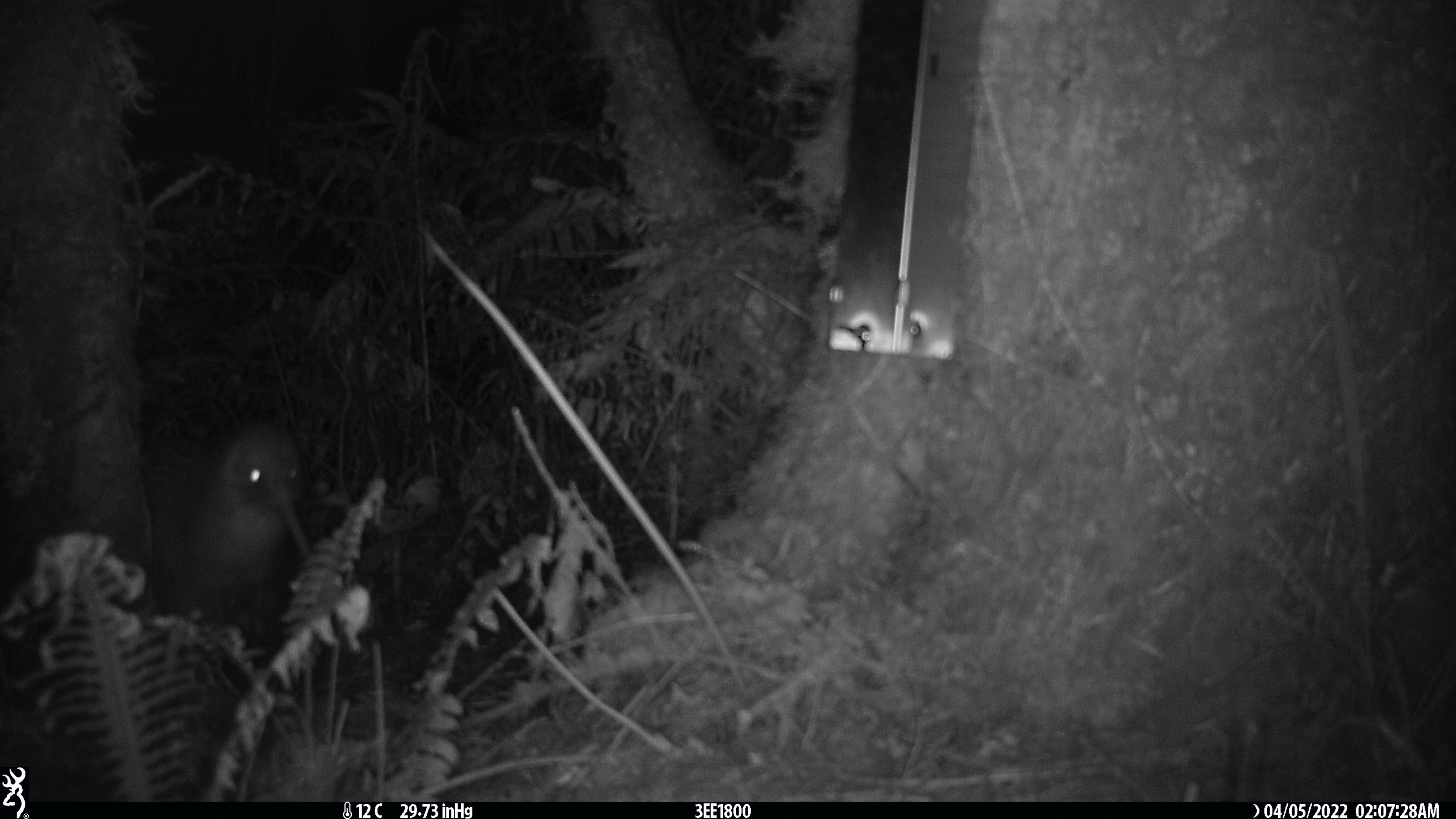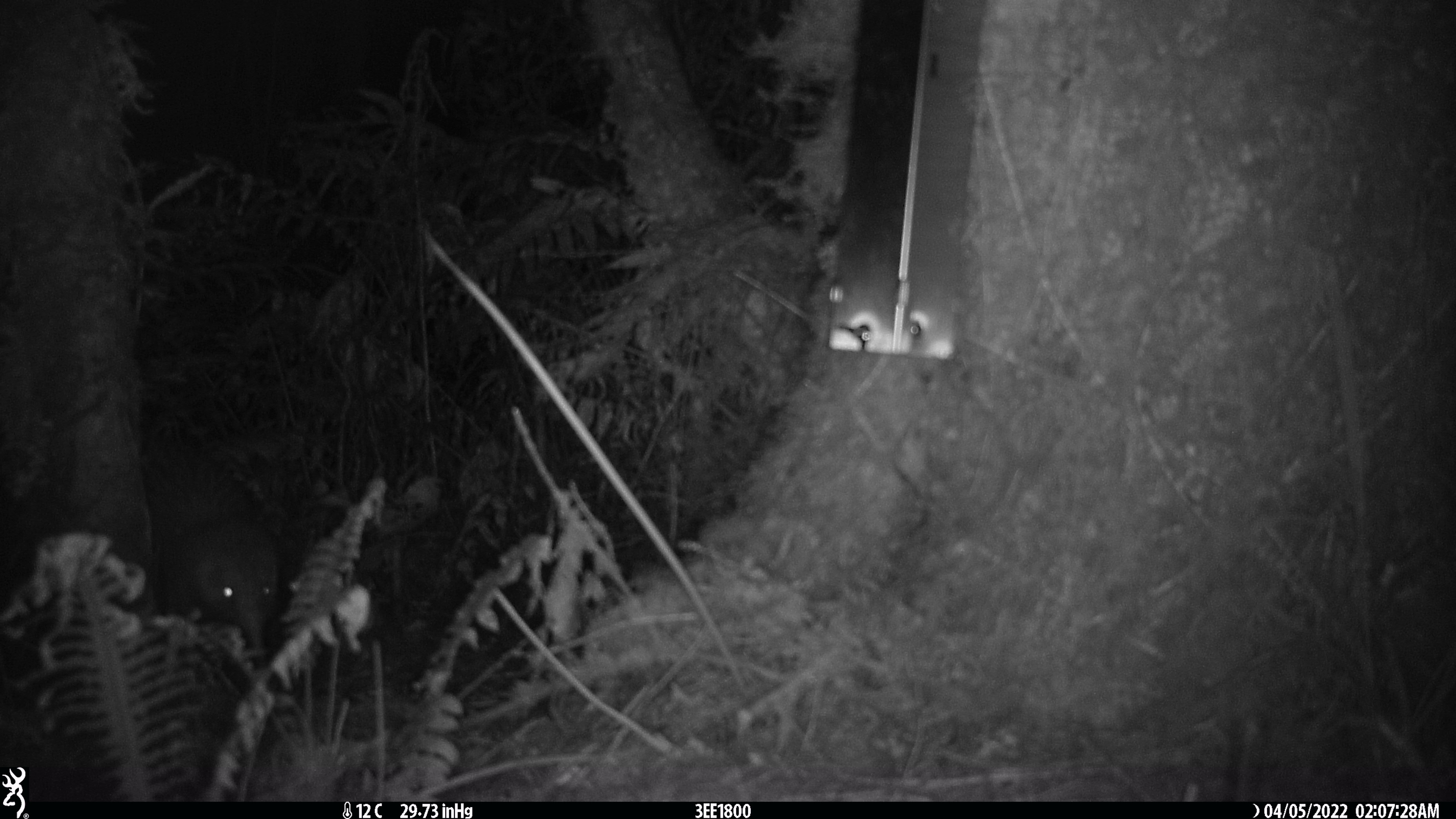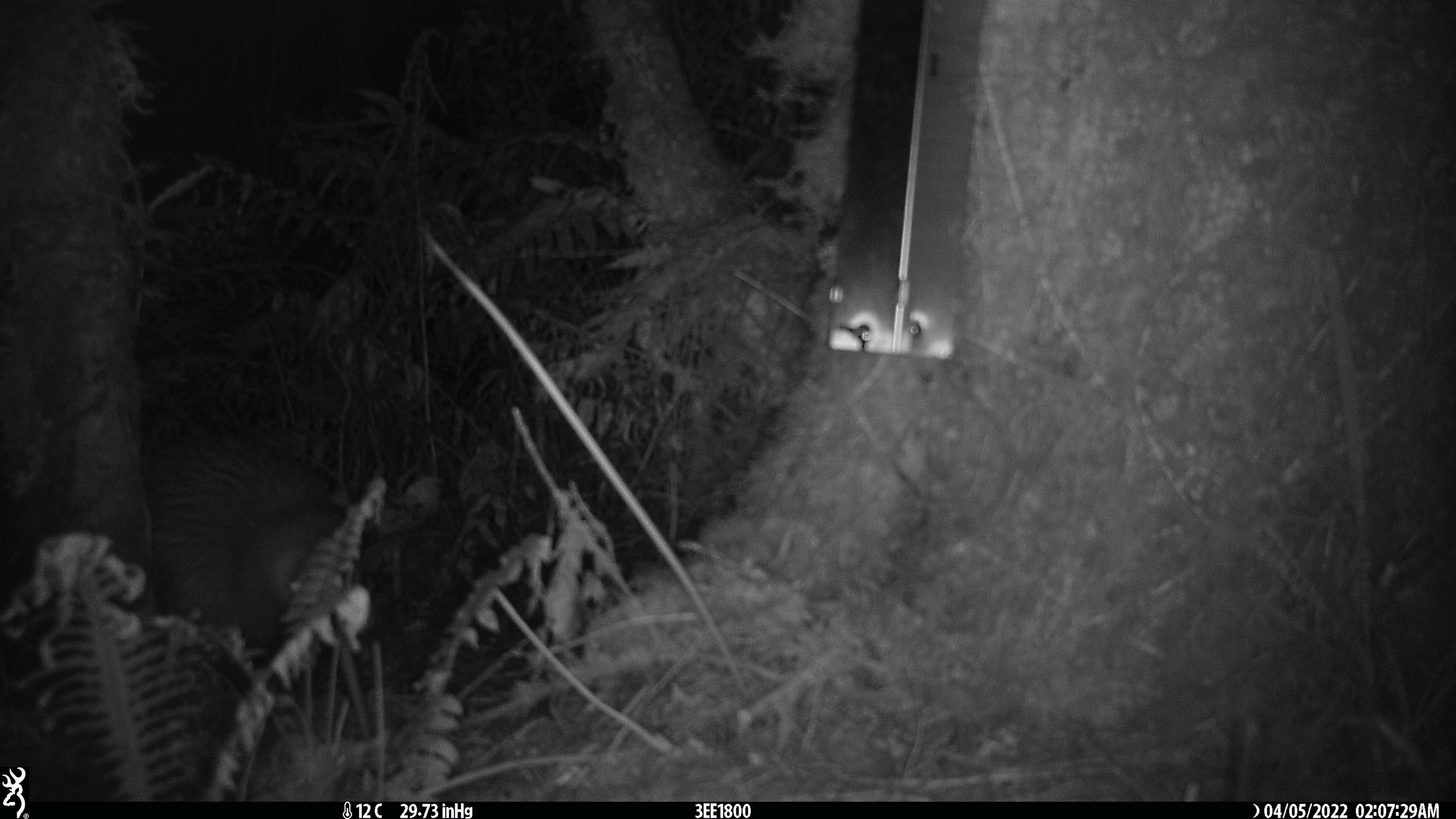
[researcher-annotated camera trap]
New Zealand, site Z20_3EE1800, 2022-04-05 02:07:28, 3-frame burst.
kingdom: Animalia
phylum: Chordata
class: Aves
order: Apterygiformes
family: Apterygidae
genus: Apteryx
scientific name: Apteryx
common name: kiwi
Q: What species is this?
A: Kiwi (Apteryx).